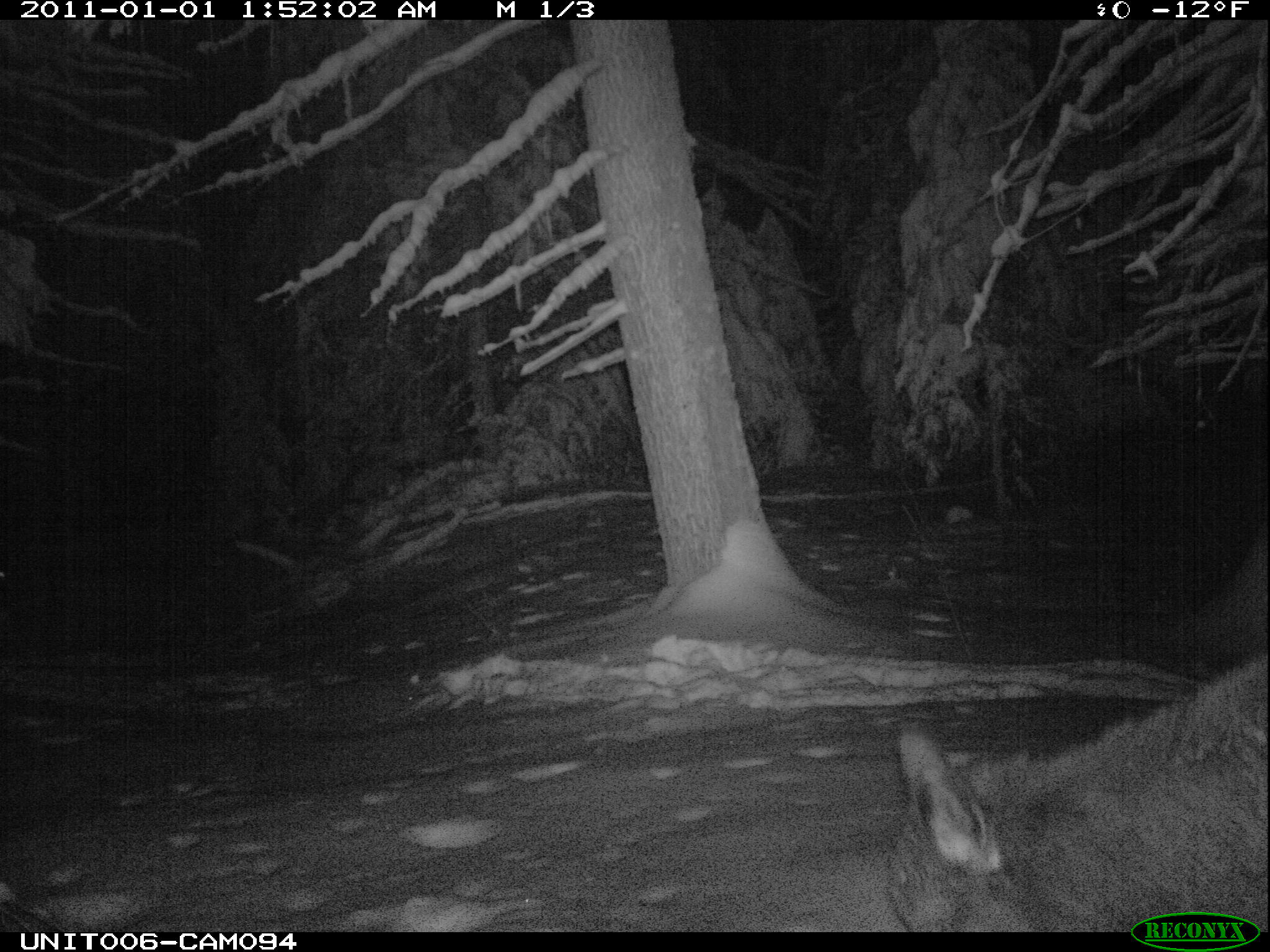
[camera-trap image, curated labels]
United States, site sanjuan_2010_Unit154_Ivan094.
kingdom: Animalia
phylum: Chordata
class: Mammalia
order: Artiodactyla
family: Cervidae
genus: Cervus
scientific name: Cervus elaphus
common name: red deer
Cervus elaphus (red deer).